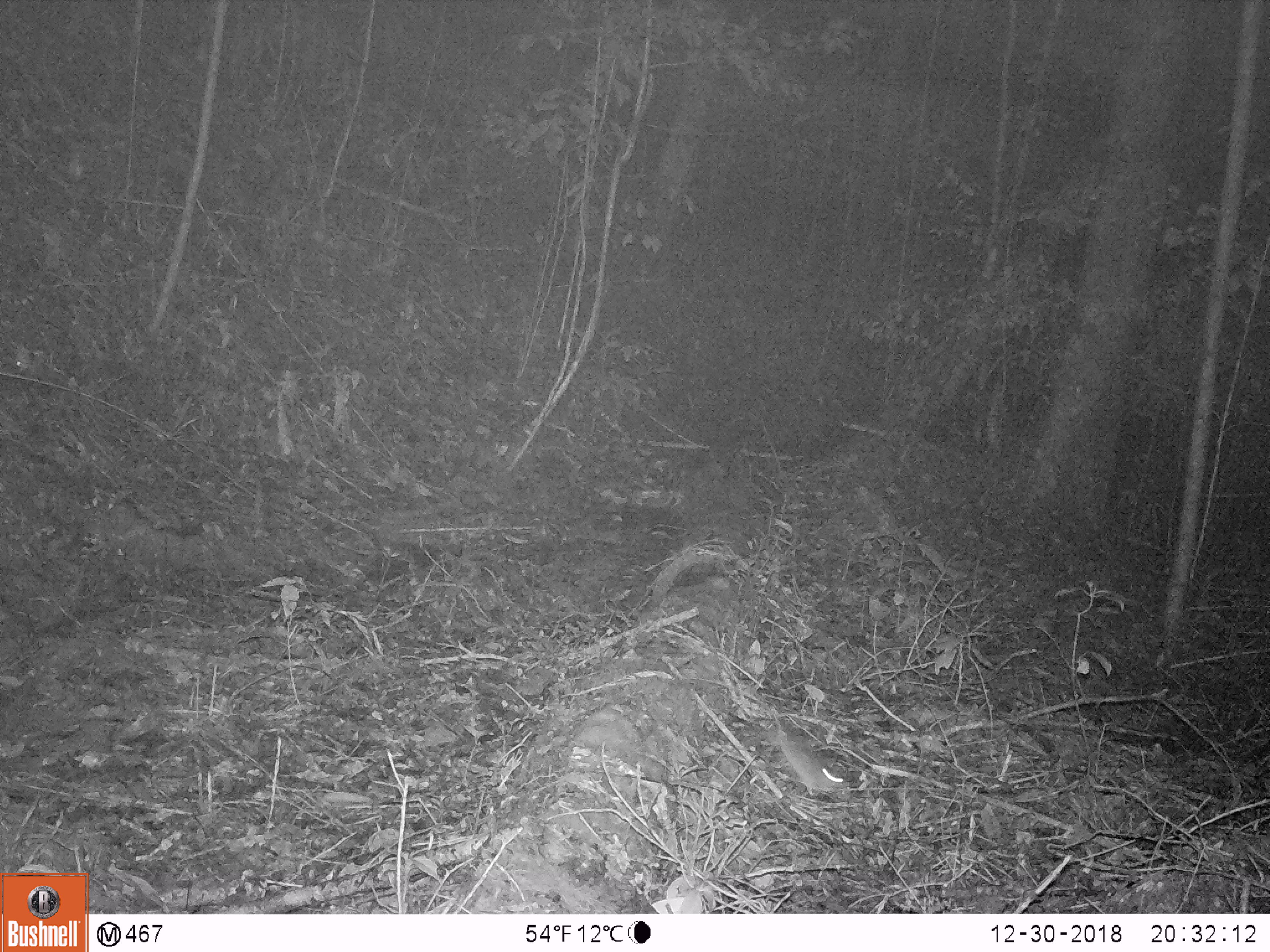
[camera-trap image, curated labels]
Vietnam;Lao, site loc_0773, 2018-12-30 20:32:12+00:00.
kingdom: Animalia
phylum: Chordata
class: Mammalia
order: Rodentia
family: Muridae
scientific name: Muridae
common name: old-world mice and rats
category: unidentified murid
Unidentified murid (old-world mice and rats) (Muridae). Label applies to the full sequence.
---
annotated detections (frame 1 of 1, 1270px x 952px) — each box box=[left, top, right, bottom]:
unidentified murid: box=[767, 699, 850, 799]